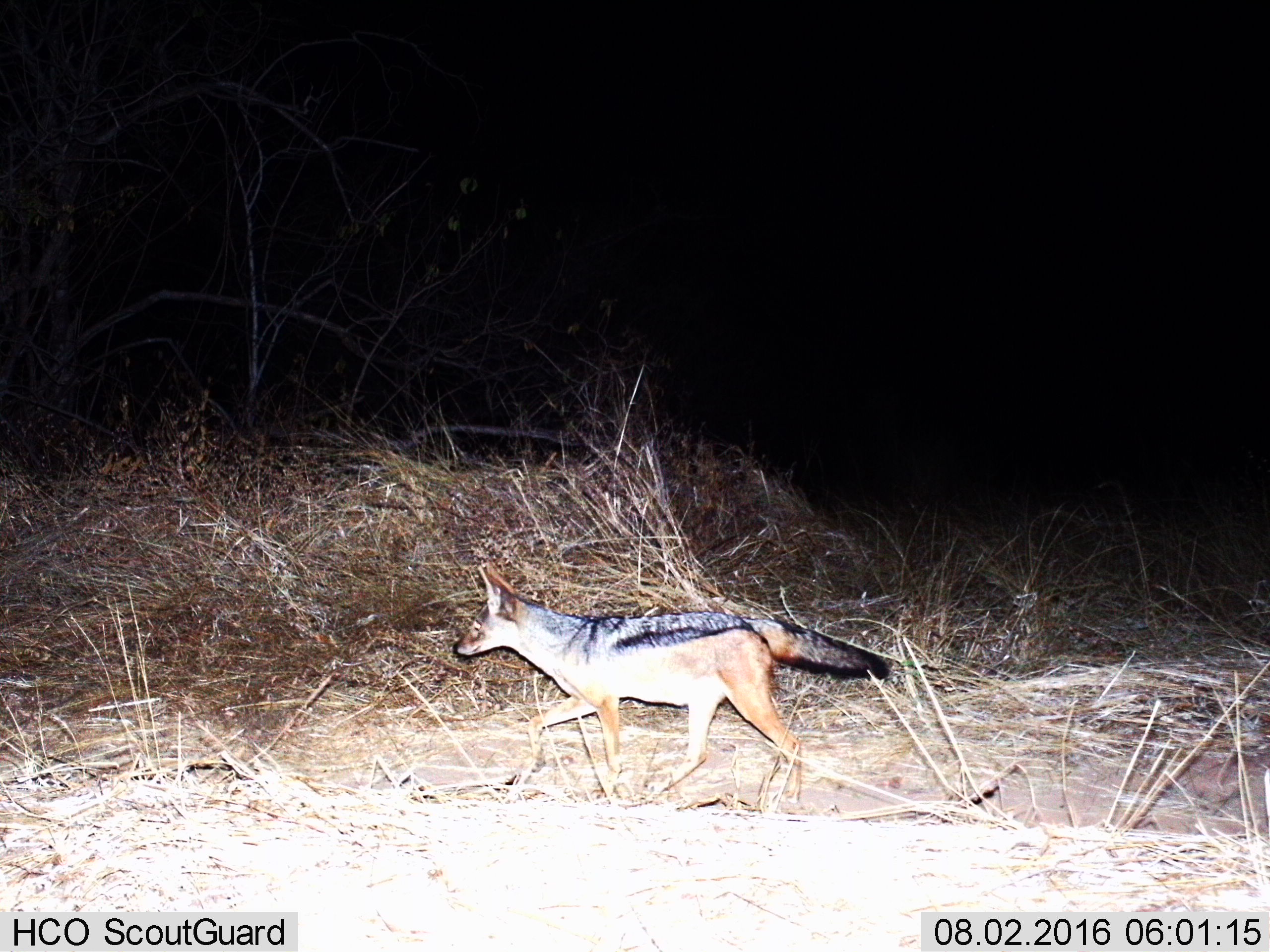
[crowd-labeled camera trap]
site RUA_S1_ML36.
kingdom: Animalia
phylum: Chordata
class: Mammalia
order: Carnivora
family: Canidae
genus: Lupulella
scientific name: Lupulella mesomelas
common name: black-backed jackal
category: jackalblackbacked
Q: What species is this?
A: Jackalblackbacked (black-backed jackal) (Lupulella mesomelas).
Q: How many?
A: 1.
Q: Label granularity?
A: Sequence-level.